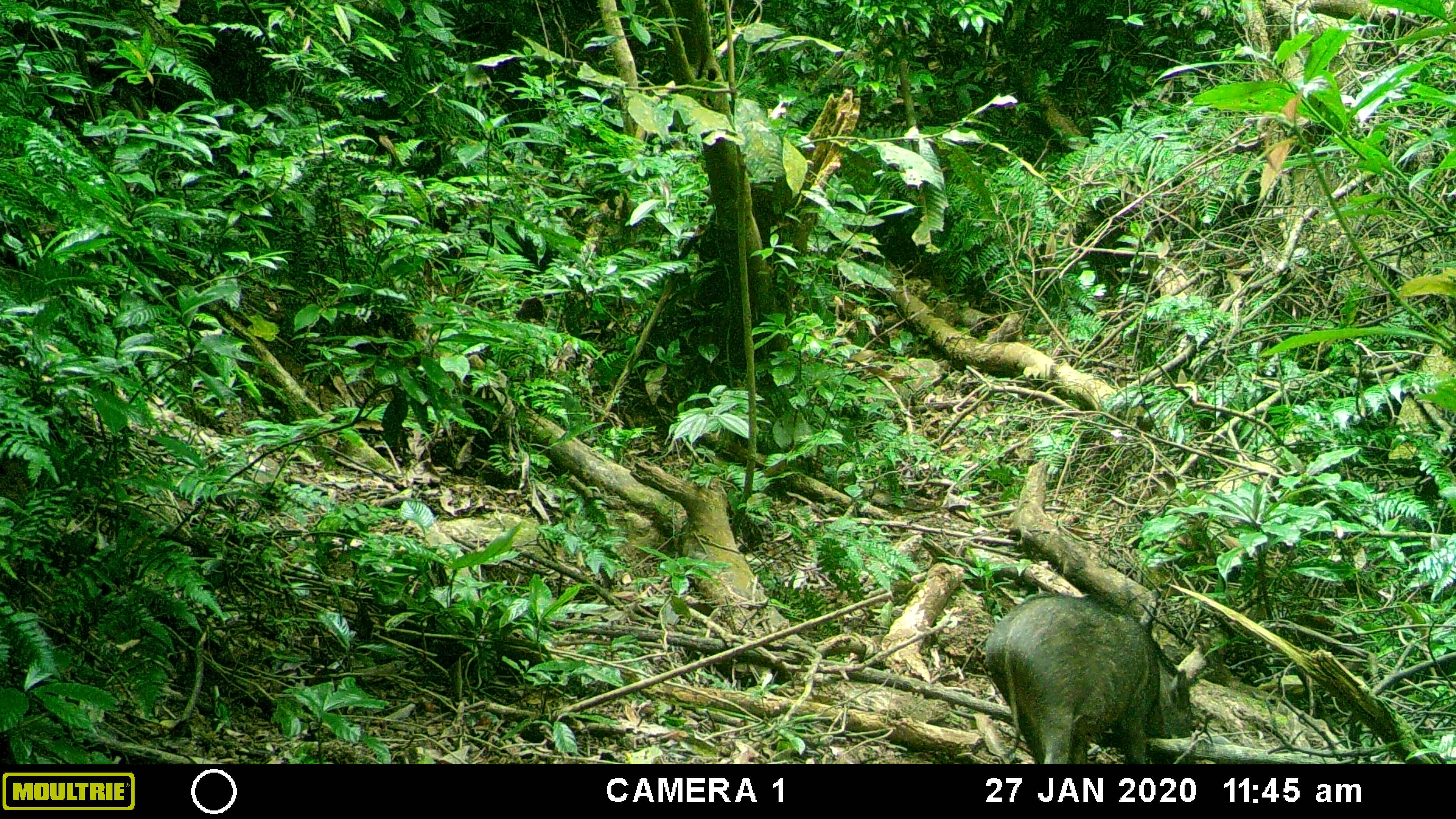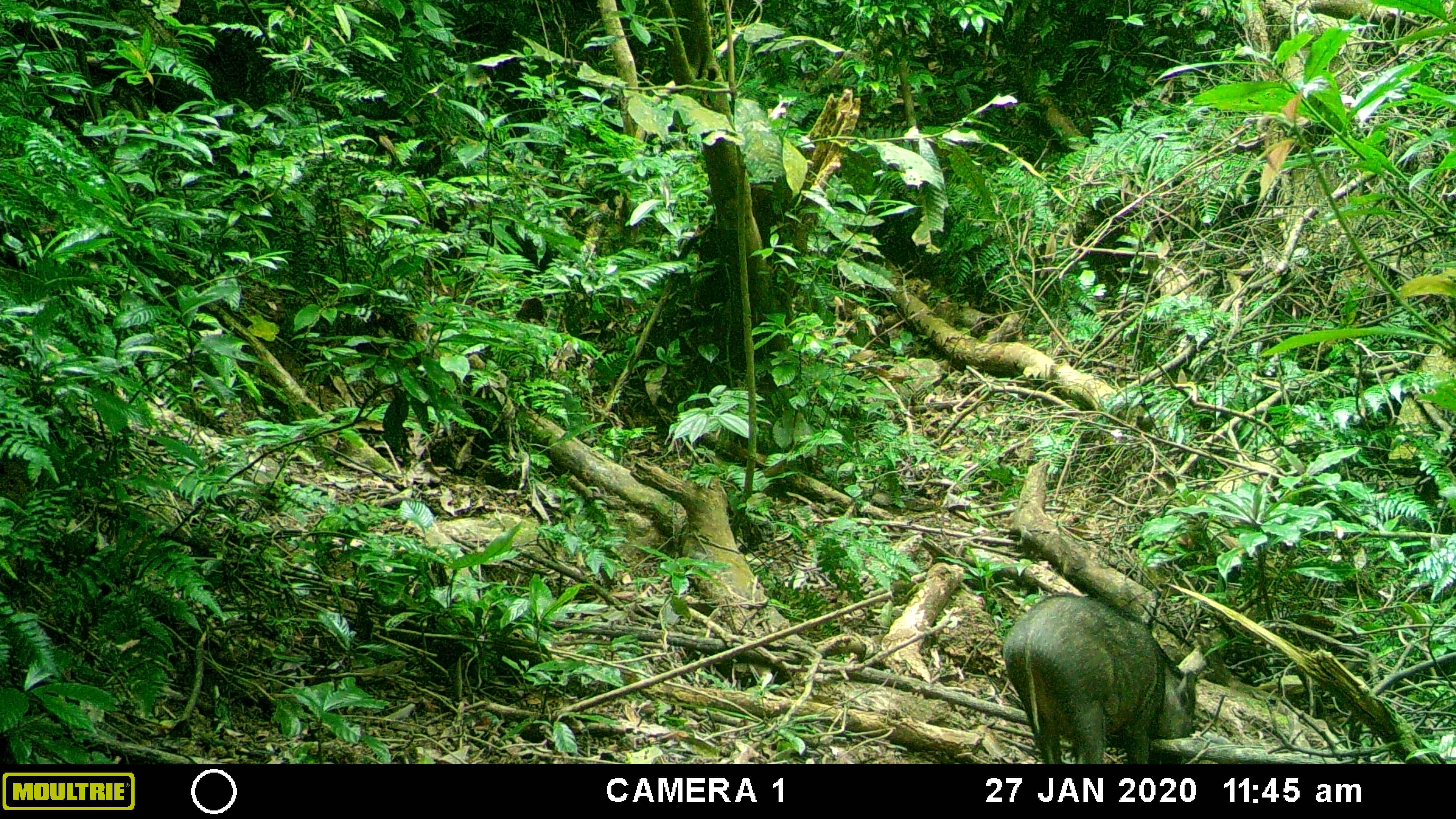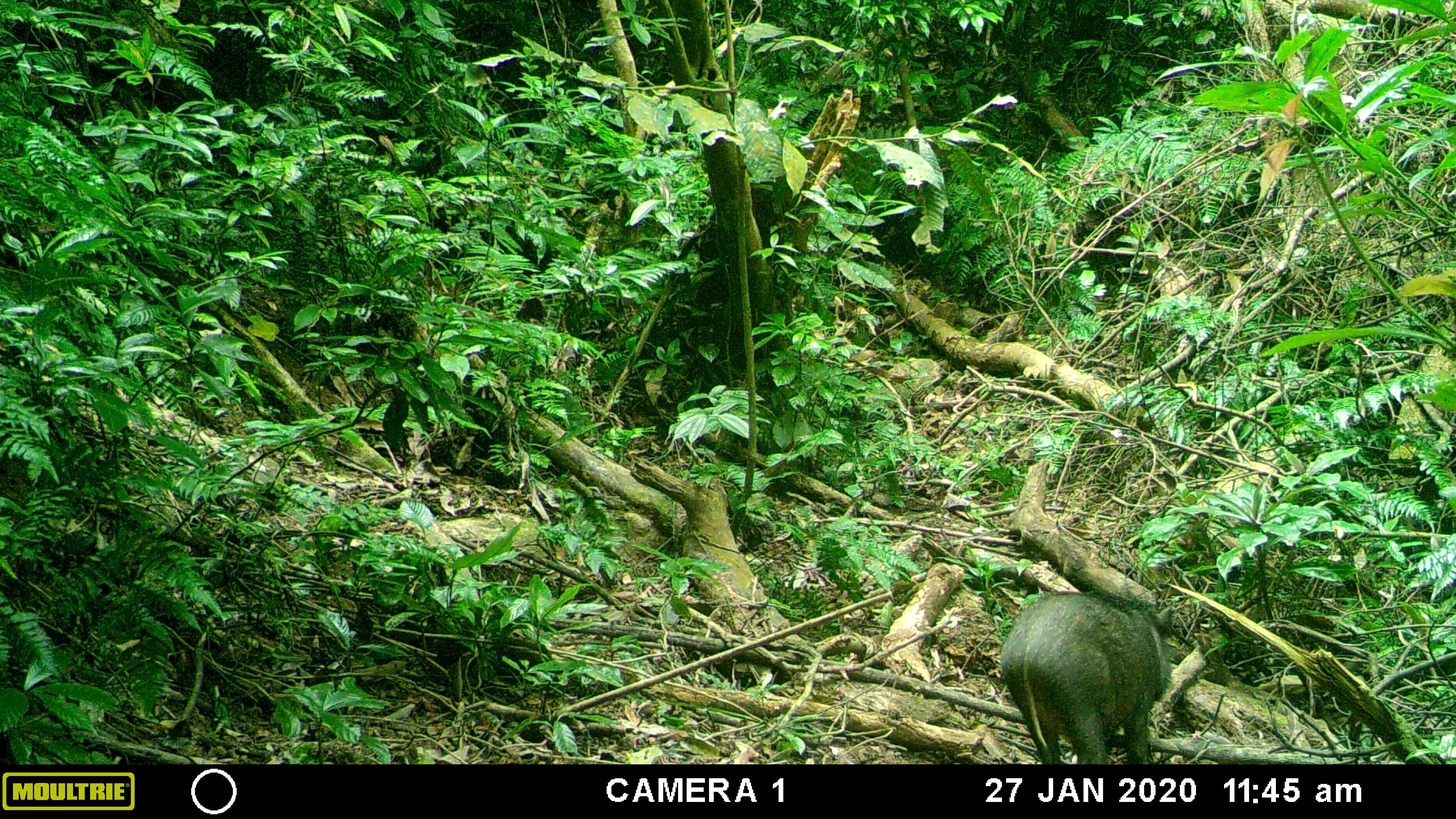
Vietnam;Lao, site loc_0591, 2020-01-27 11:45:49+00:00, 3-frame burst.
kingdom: Animalia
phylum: Chordata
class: Mammalia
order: Artiodactyla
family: Suidae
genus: Sus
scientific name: Sus scrofa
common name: eurasian wild pig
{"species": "eurasian wild pig (Sus scrofa)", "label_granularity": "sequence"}